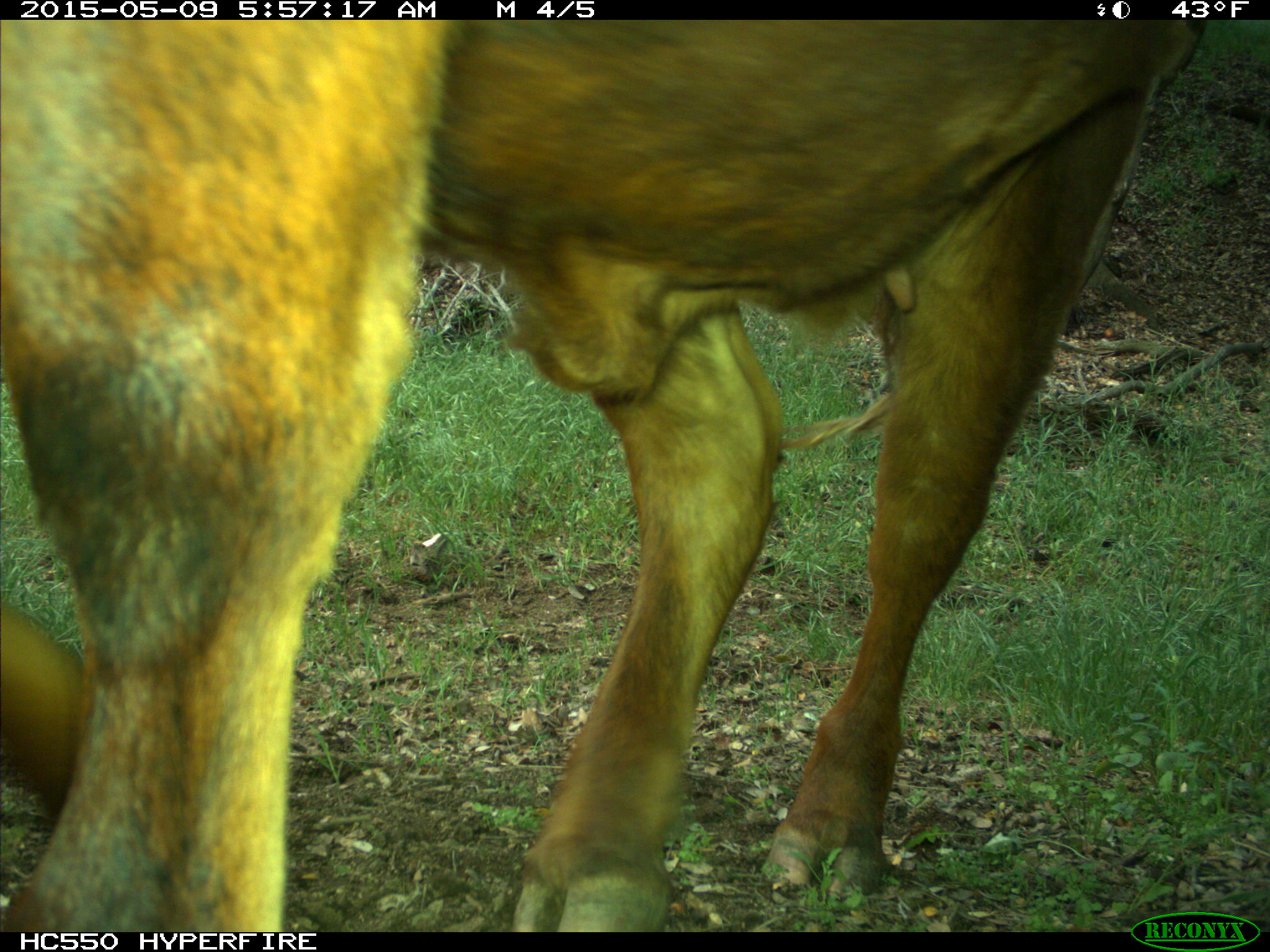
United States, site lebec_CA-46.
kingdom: Animalia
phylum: Chordata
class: Mammalia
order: Artiodactyla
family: Bovidae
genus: Bos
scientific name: Bos taurus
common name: domestic cow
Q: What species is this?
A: Bos taurus (domestic cow).